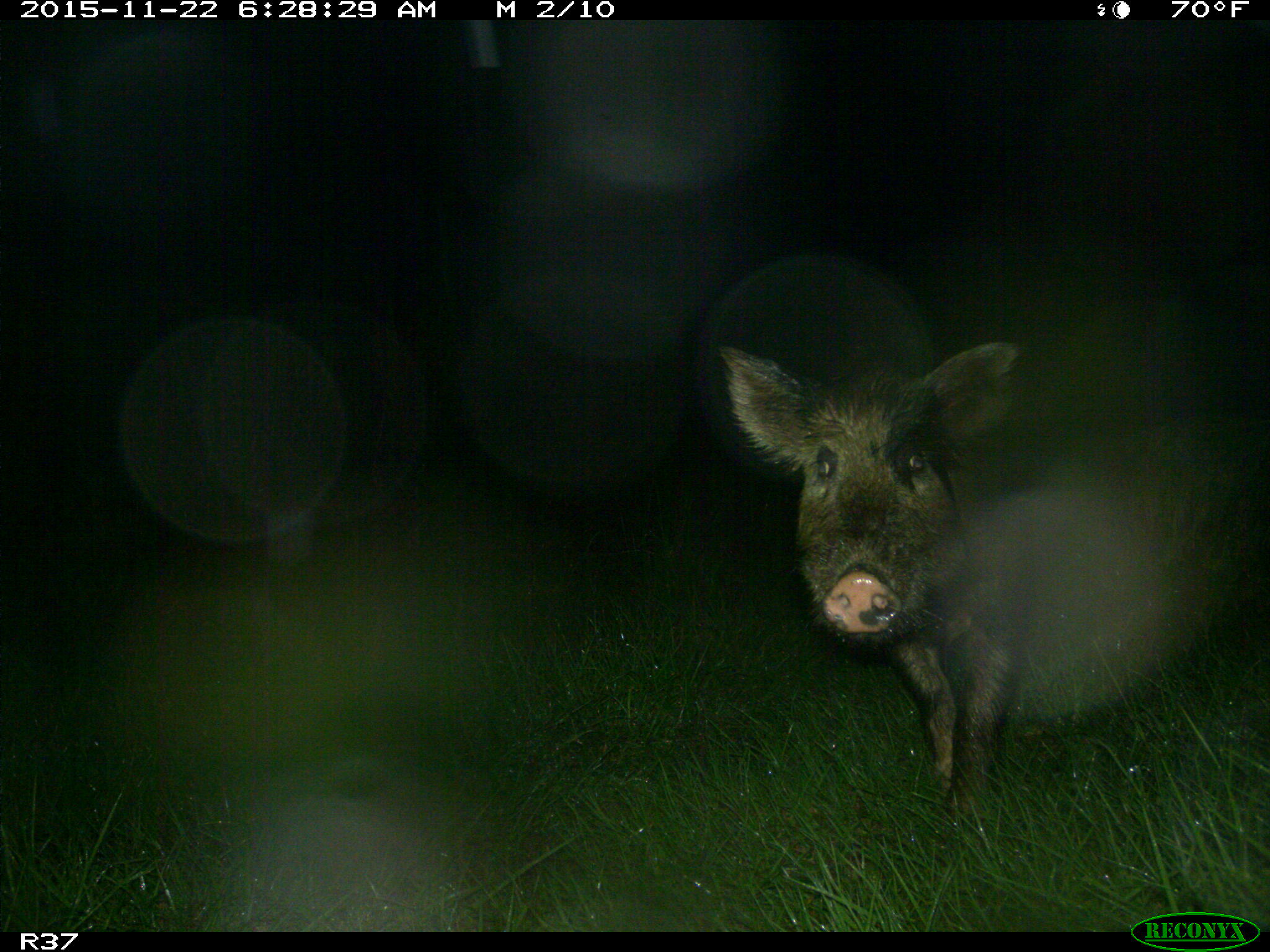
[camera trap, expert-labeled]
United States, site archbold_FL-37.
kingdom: Animalia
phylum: Chordata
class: Mammalia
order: Artiodactyla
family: Suidae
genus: Sus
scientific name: Sus scrofa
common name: wild boar